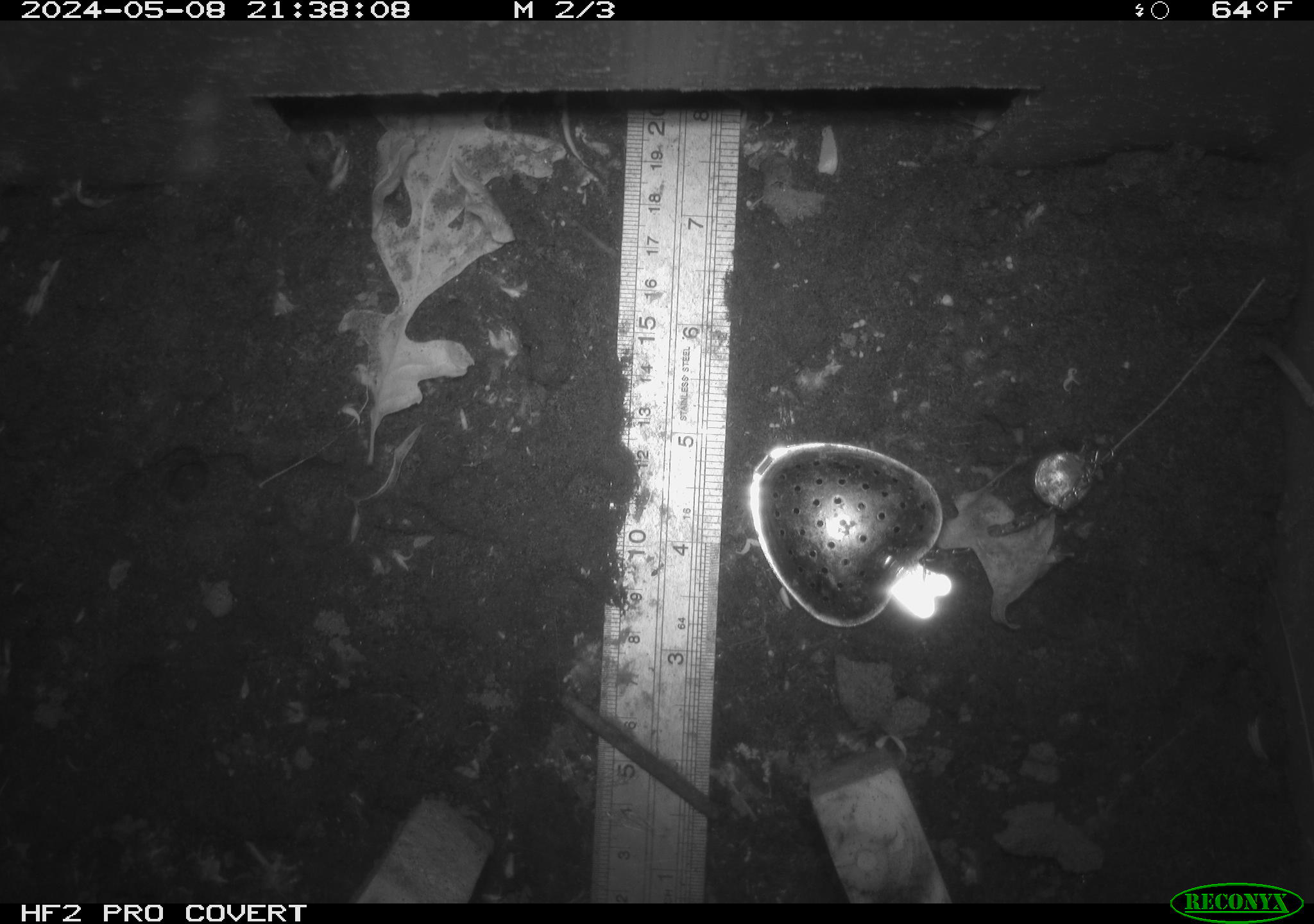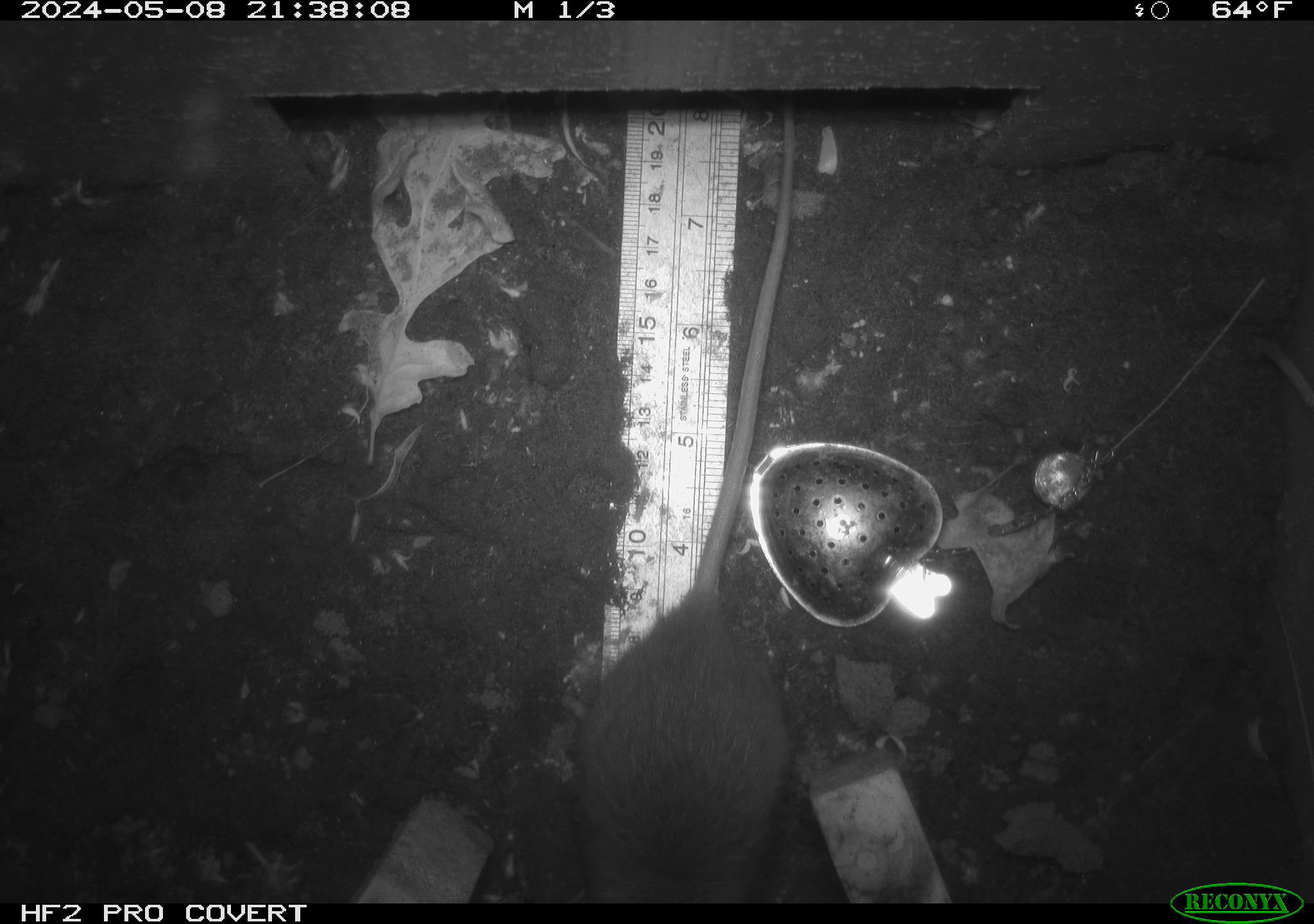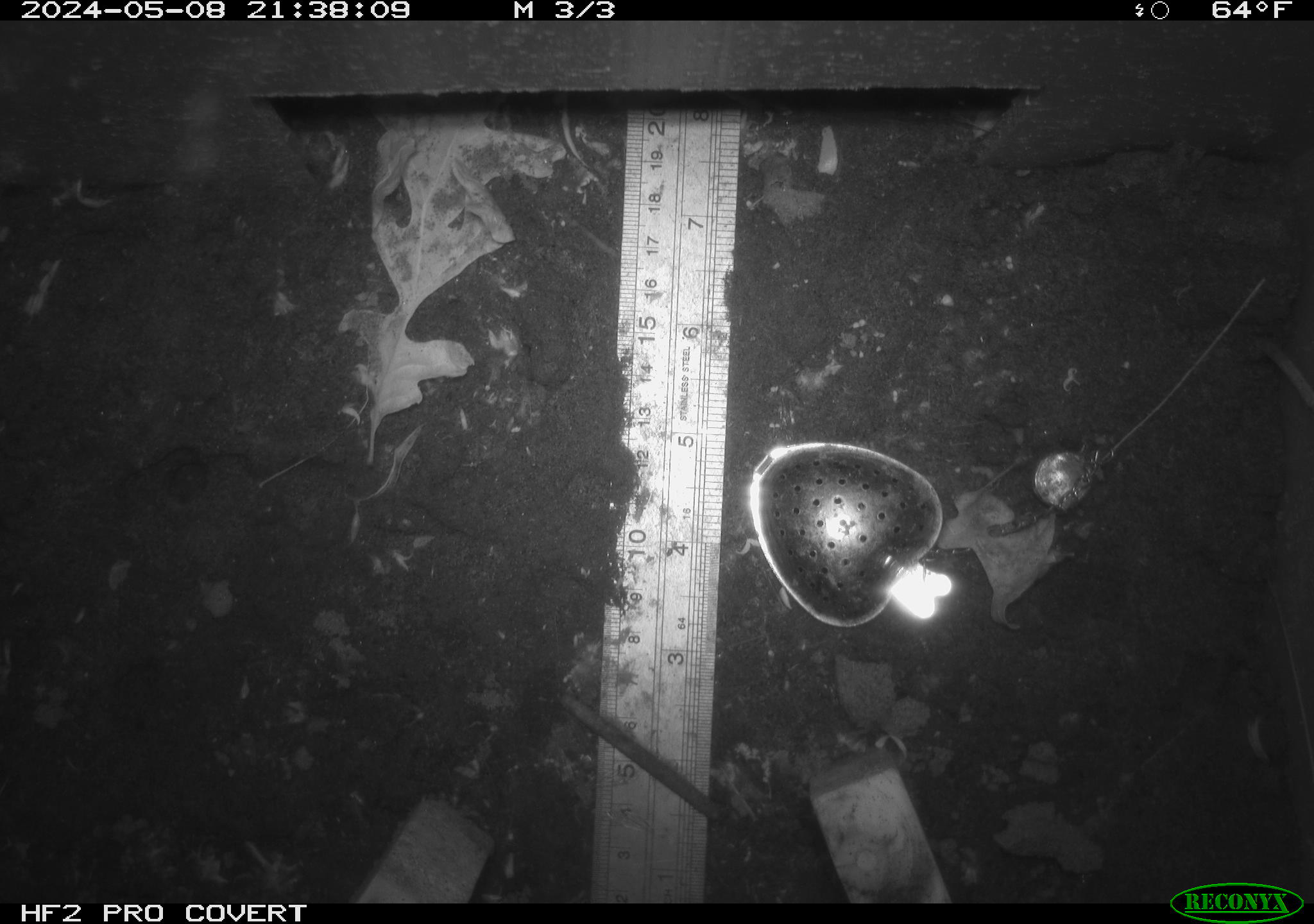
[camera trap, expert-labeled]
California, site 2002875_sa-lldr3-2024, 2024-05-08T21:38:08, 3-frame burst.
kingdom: Animalia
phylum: Chordata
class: Mammalia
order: Rodentia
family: Muridae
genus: Rattus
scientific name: Rattus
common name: rat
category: rattus species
Rattus species (rat) (Rattus).